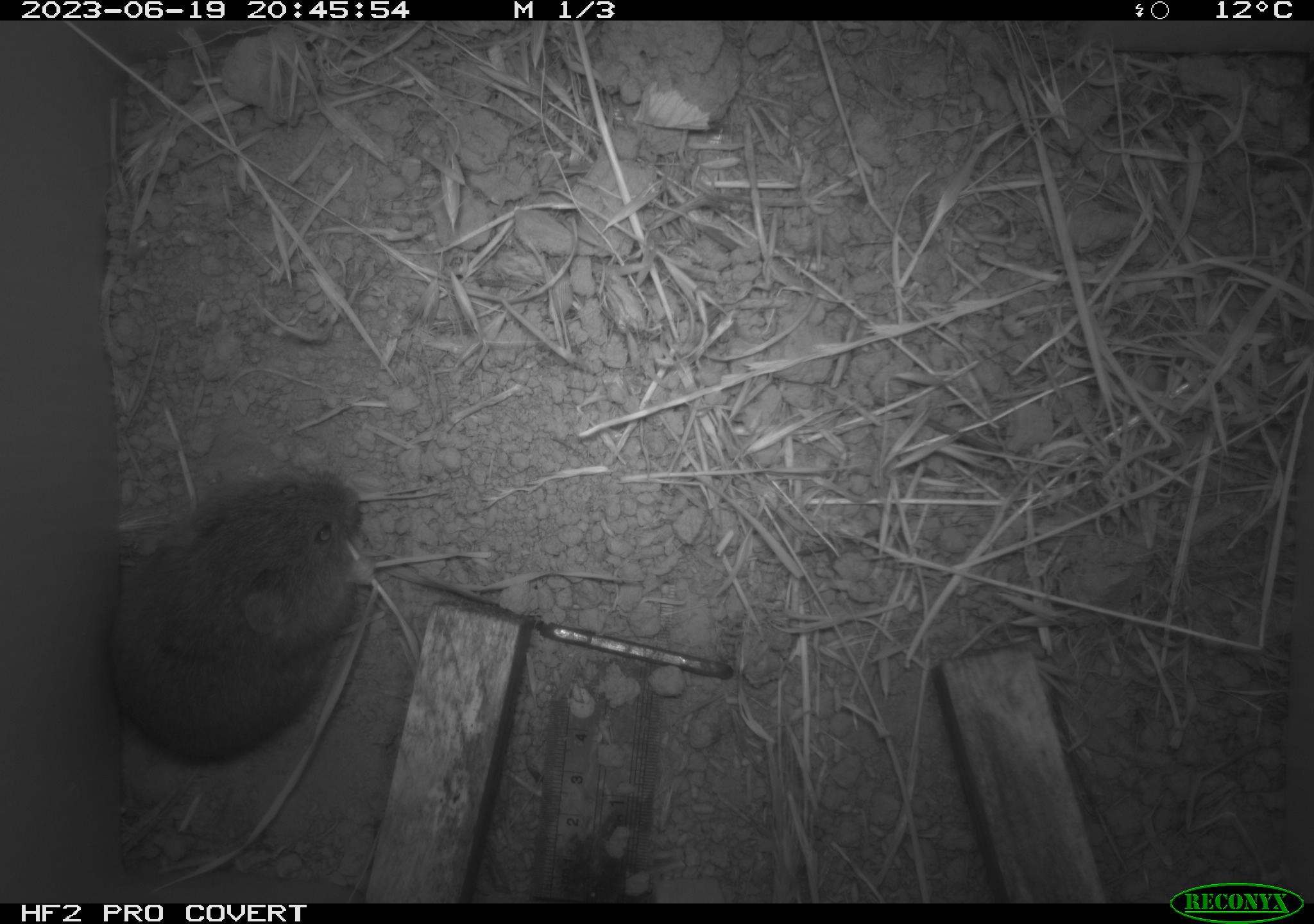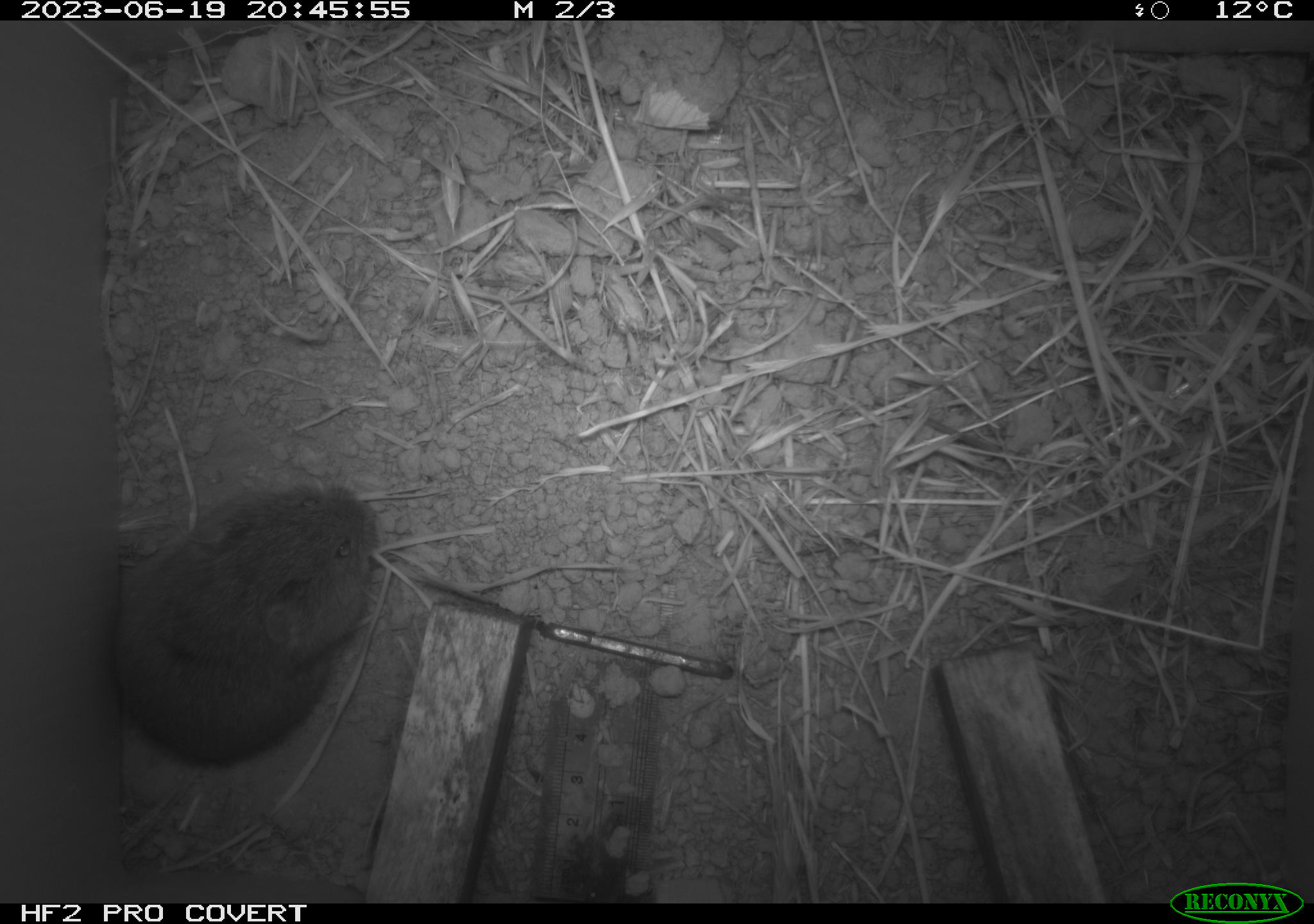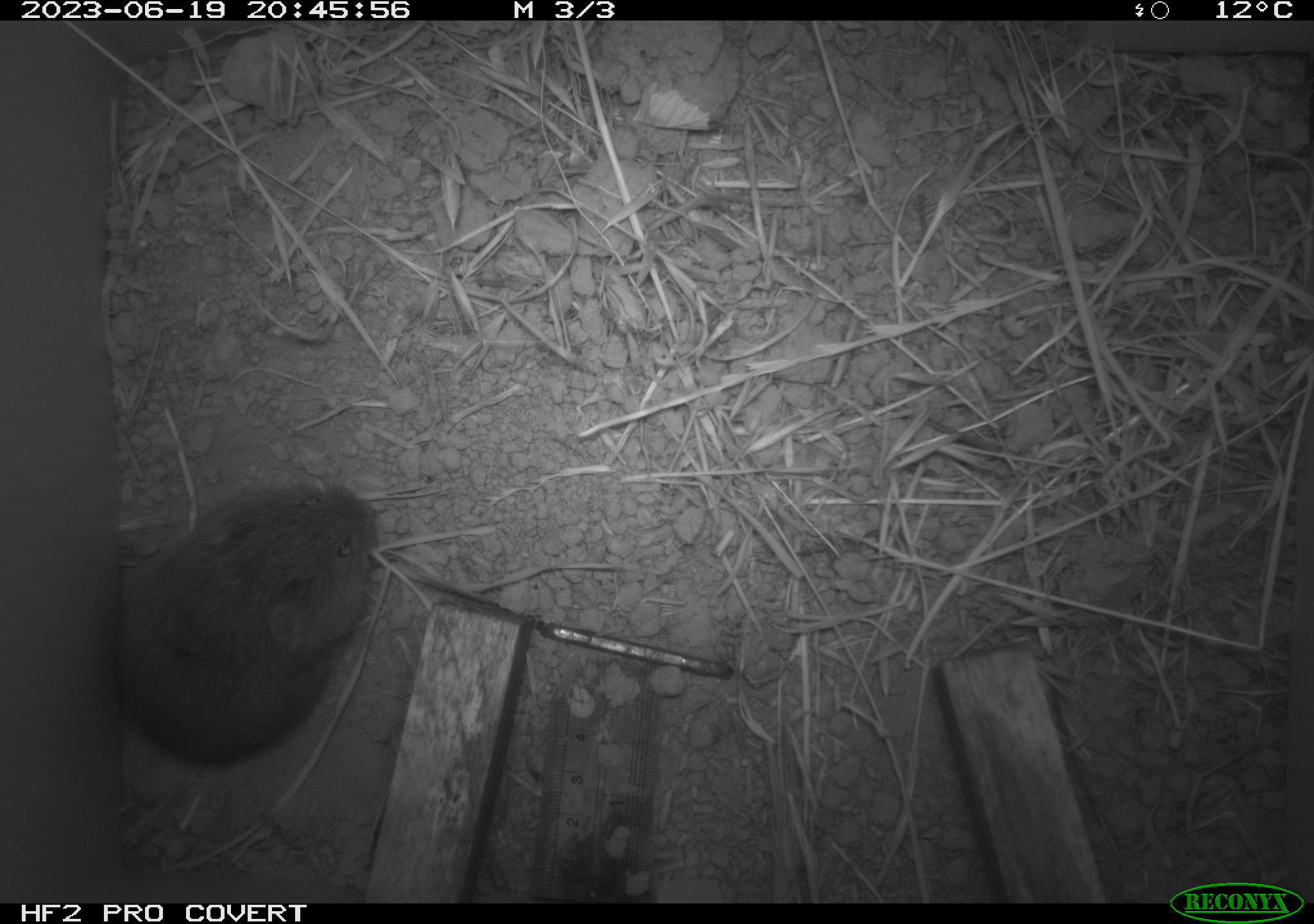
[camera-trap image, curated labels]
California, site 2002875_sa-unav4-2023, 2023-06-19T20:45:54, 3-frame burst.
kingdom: Animalia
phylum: Chordata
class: Mammalia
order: Rodentia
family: Cricetidae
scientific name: Arvicolinae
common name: voles, lemmings, and muskrats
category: arvicolinae subfamily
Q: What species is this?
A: Arvicolinae subfamily (voles, lemmings, and muskrats) (Arvicolinae).